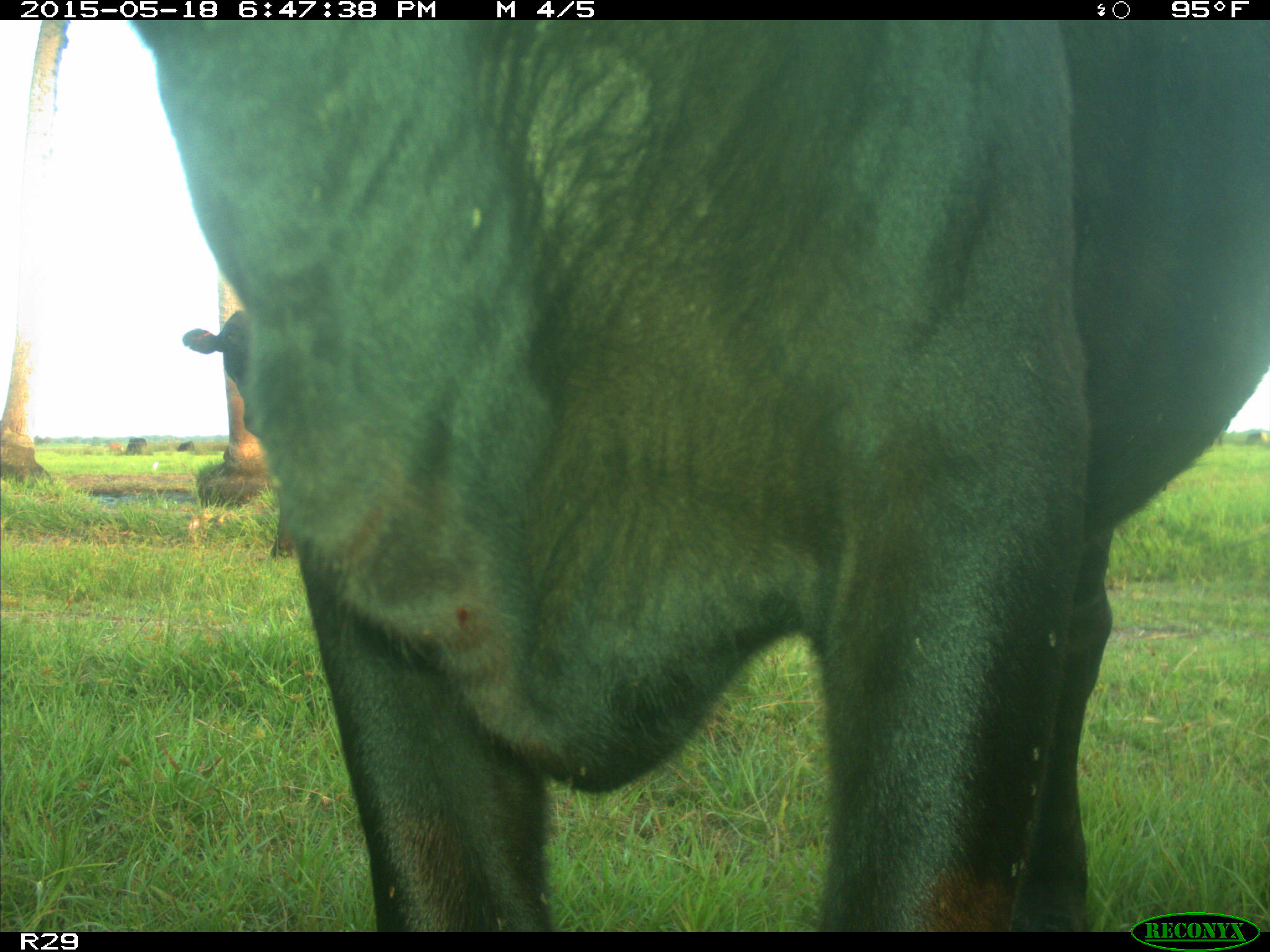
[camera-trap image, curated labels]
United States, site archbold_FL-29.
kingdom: Animalia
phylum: Chordata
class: Mammalia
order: Artiodactyla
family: Bovidae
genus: Bos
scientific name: Bos taurus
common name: domestic cow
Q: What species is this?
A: Bos taurus (domestic cow).